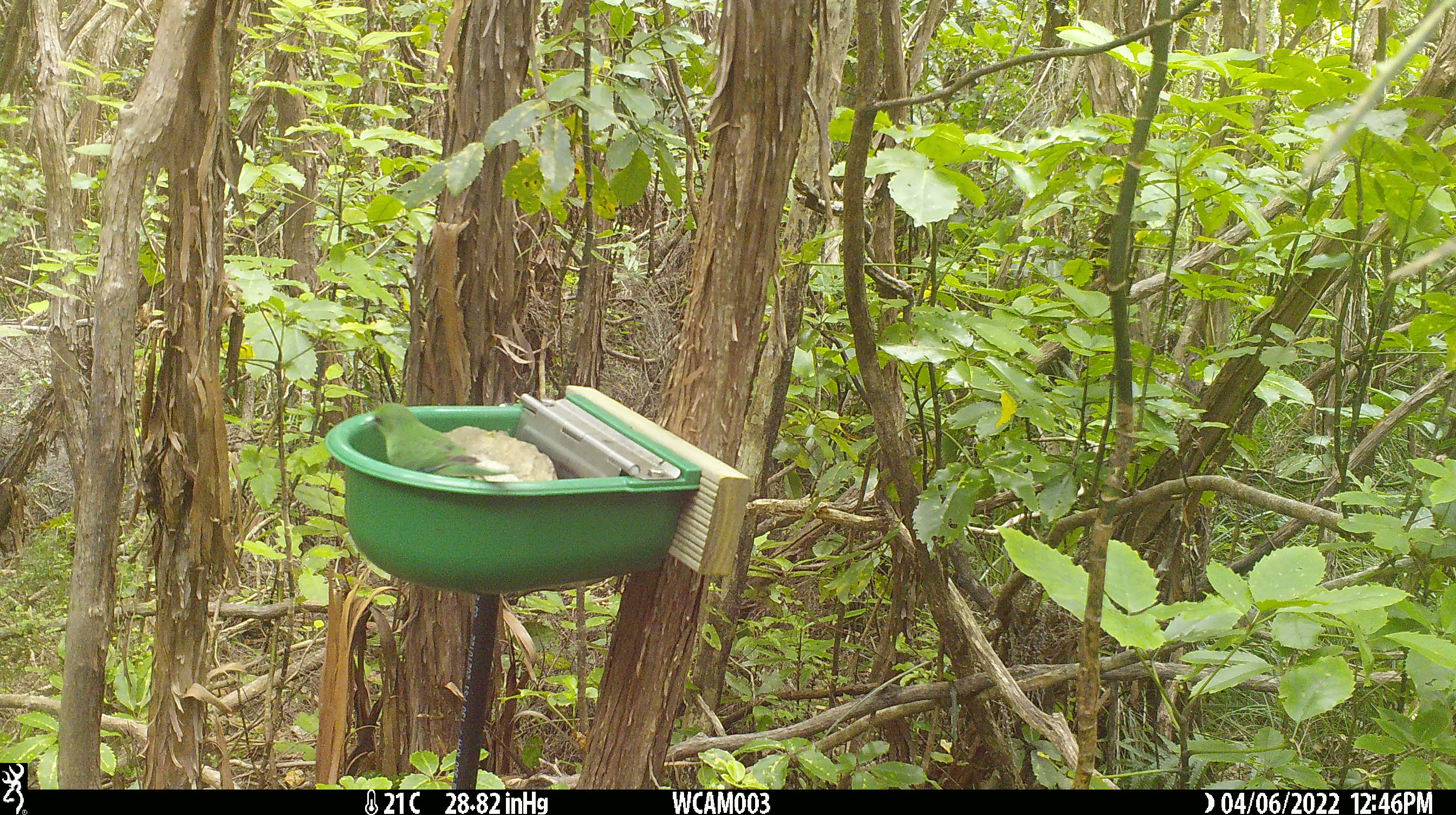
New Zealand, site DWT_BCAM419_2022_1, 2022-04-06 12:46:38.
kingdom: Animalia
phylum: Chordata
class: Aves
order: Psittaciformes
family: Psittaculidae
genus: Cyanoramphus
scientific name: Cyanoramphus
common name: parakeet